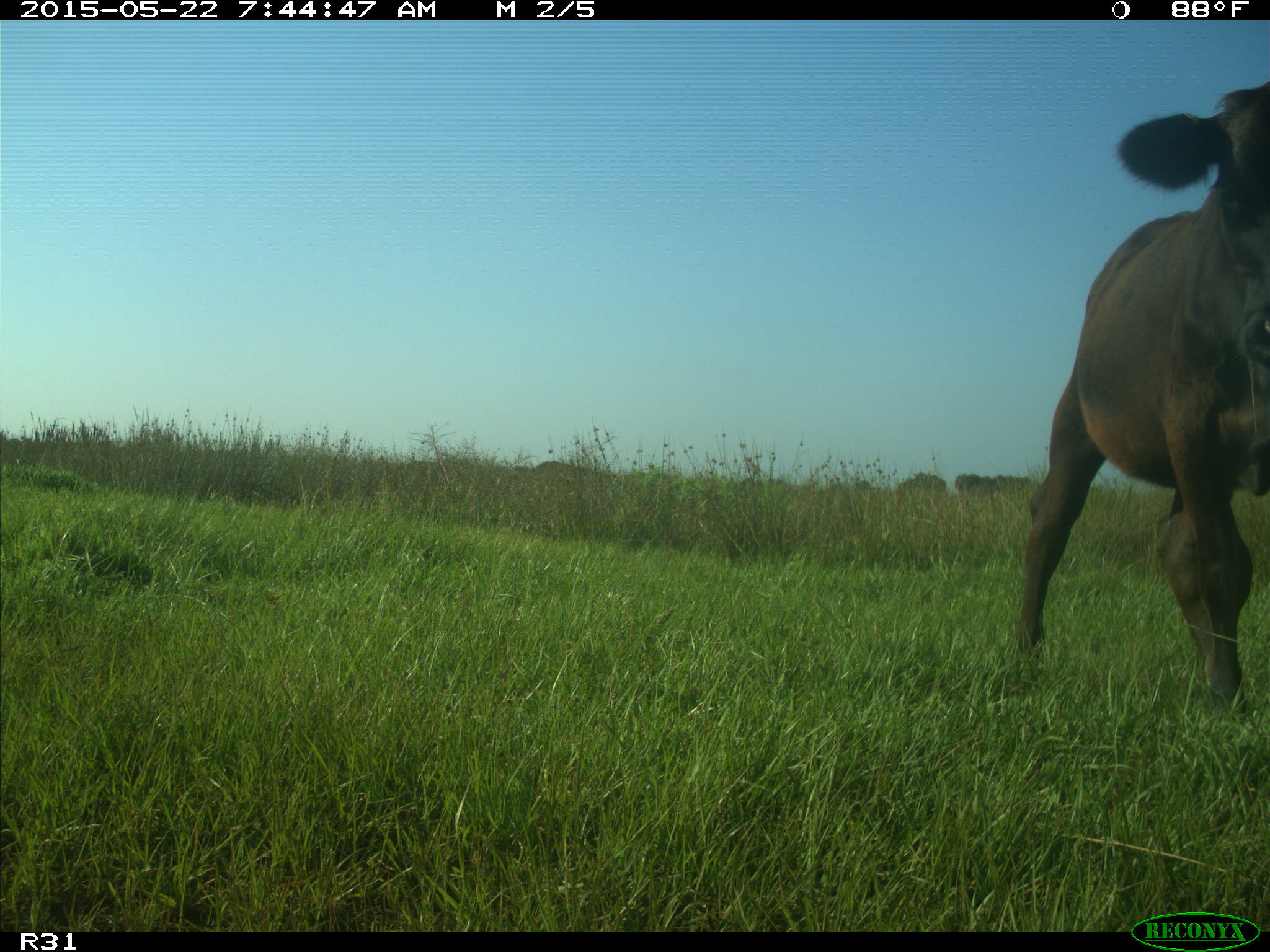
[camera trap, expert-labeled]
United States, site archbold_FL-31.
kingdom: Animalia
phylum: Chordata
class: Mammalia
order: Artiodactyla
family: Bovidae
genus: Bos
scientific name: Bos taurus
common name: domestic cow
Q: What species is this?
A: Bos taurus (domestic cow).